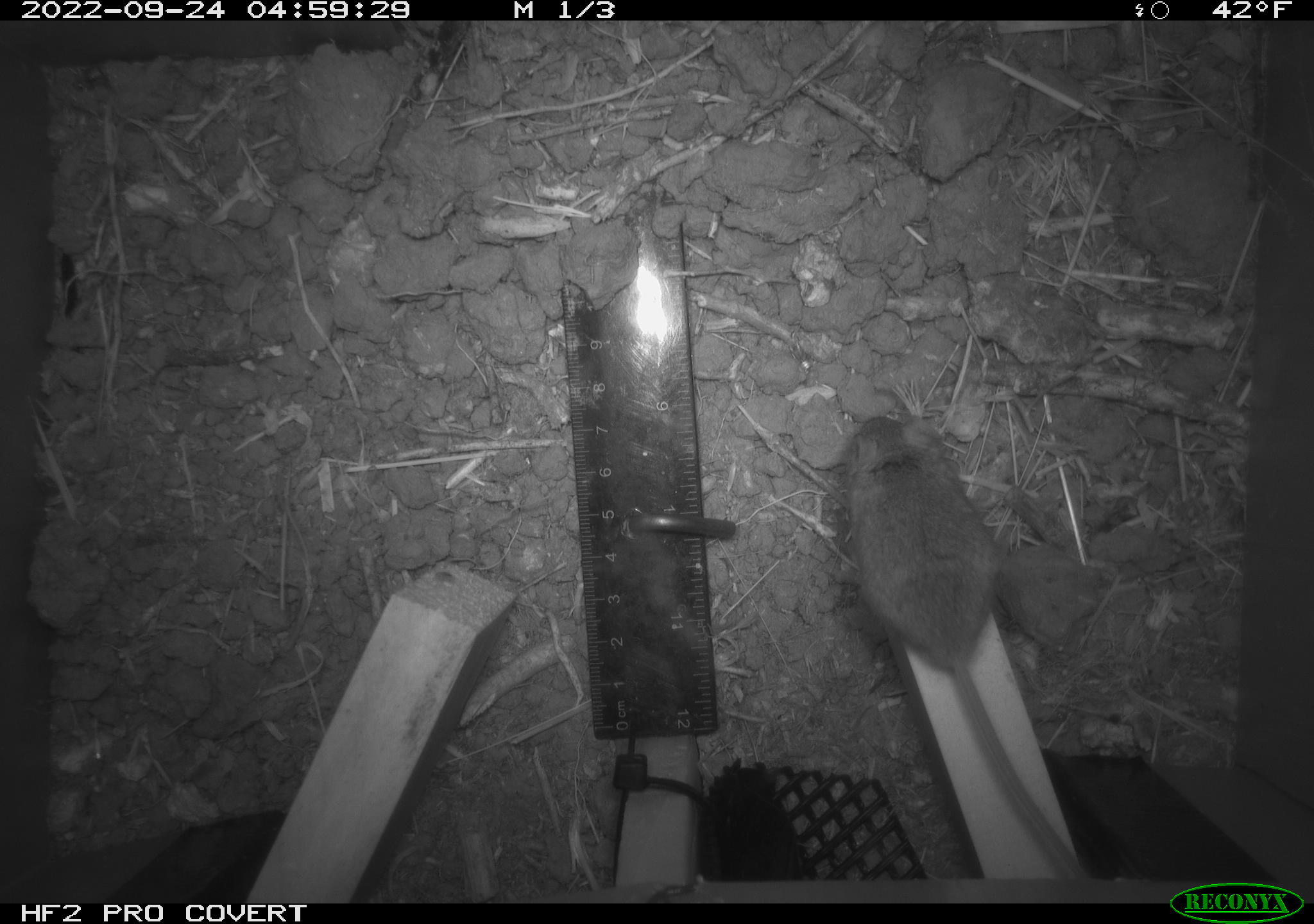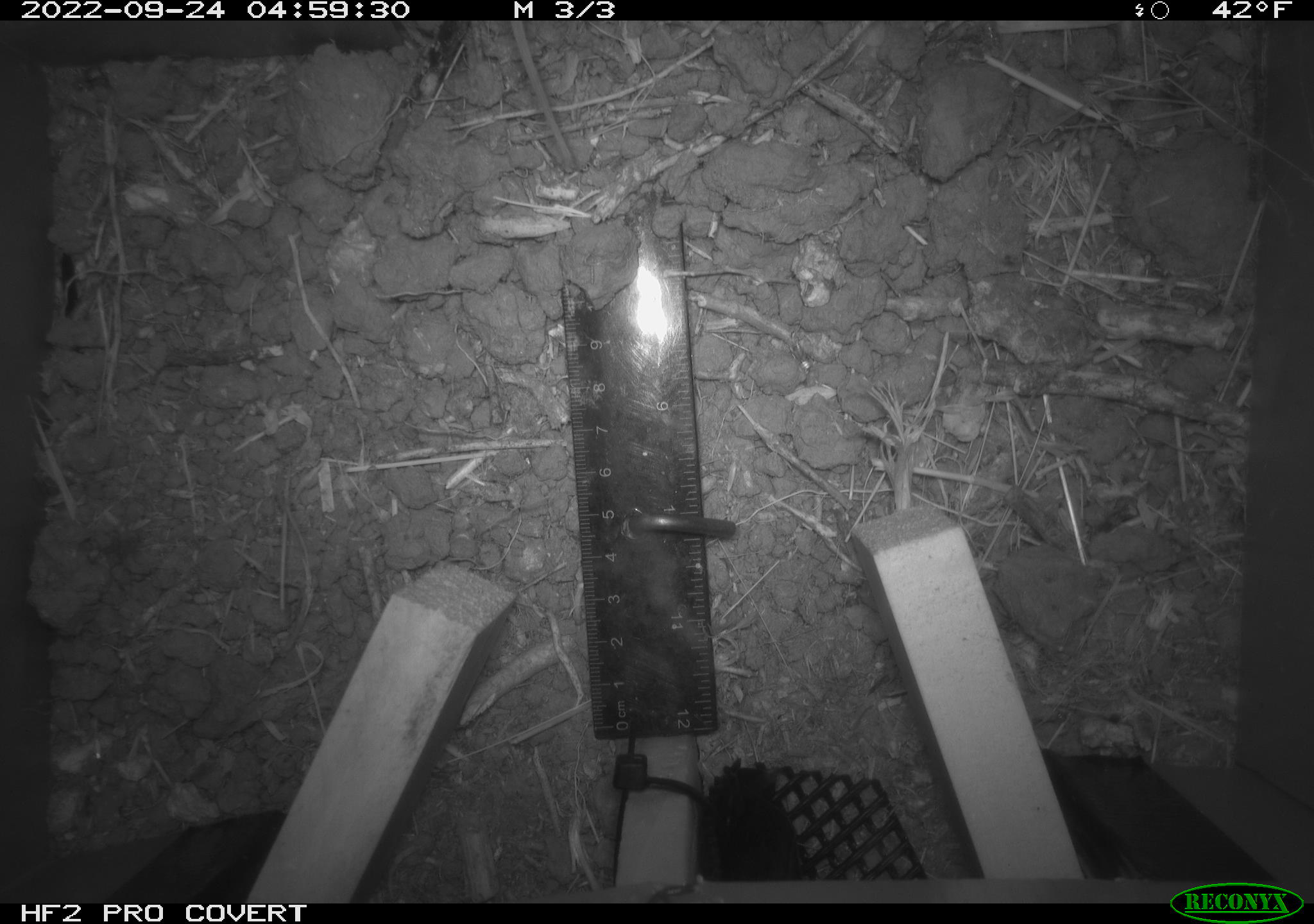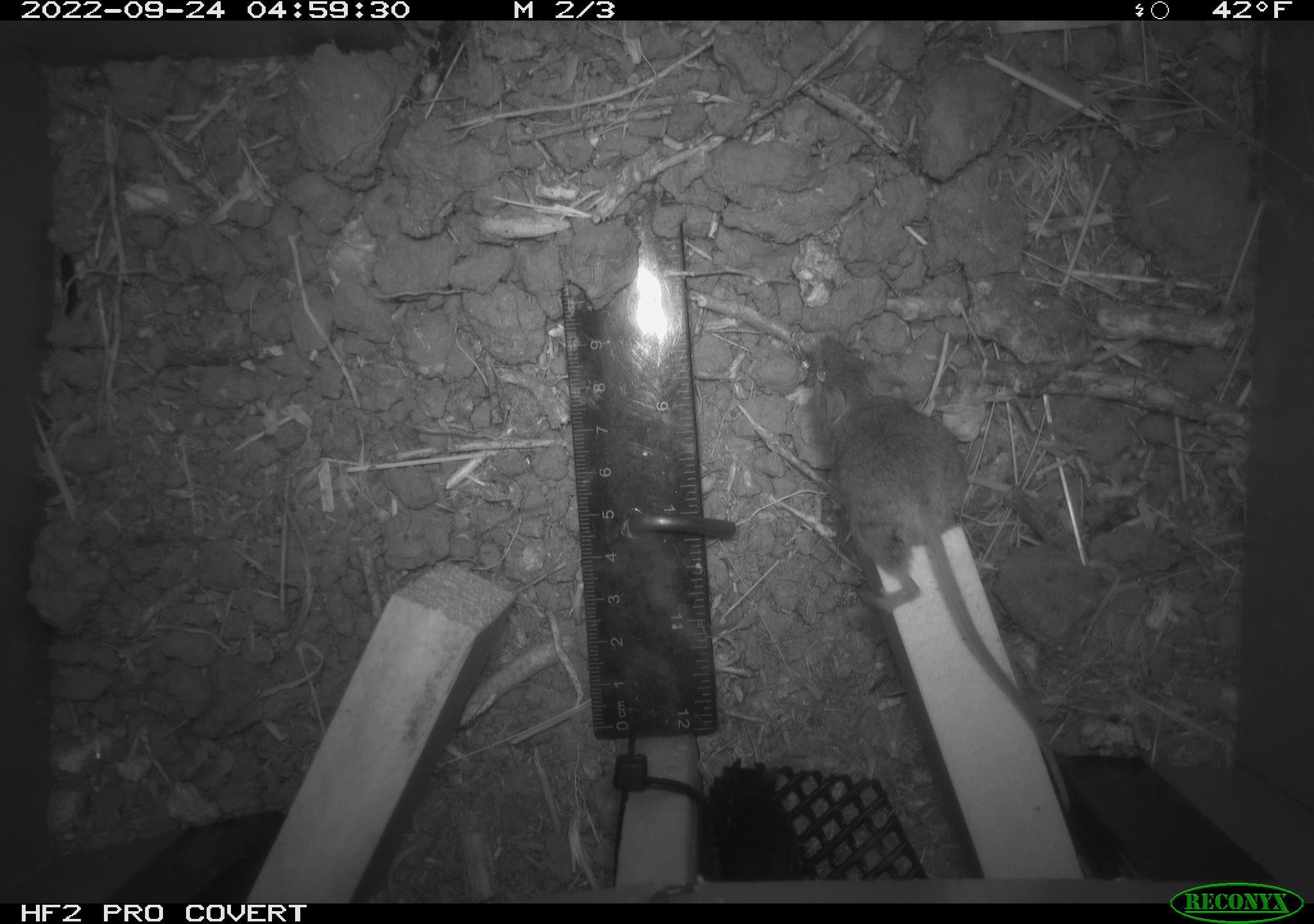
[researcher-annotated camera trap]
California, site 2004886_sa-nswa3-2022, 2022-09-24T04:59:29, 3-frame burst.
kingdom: Animalia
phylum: Chordata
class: Mammalia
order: Rodentia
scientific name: Rodentia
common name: mouse species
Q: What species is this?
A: Mouse species (Rodentia).